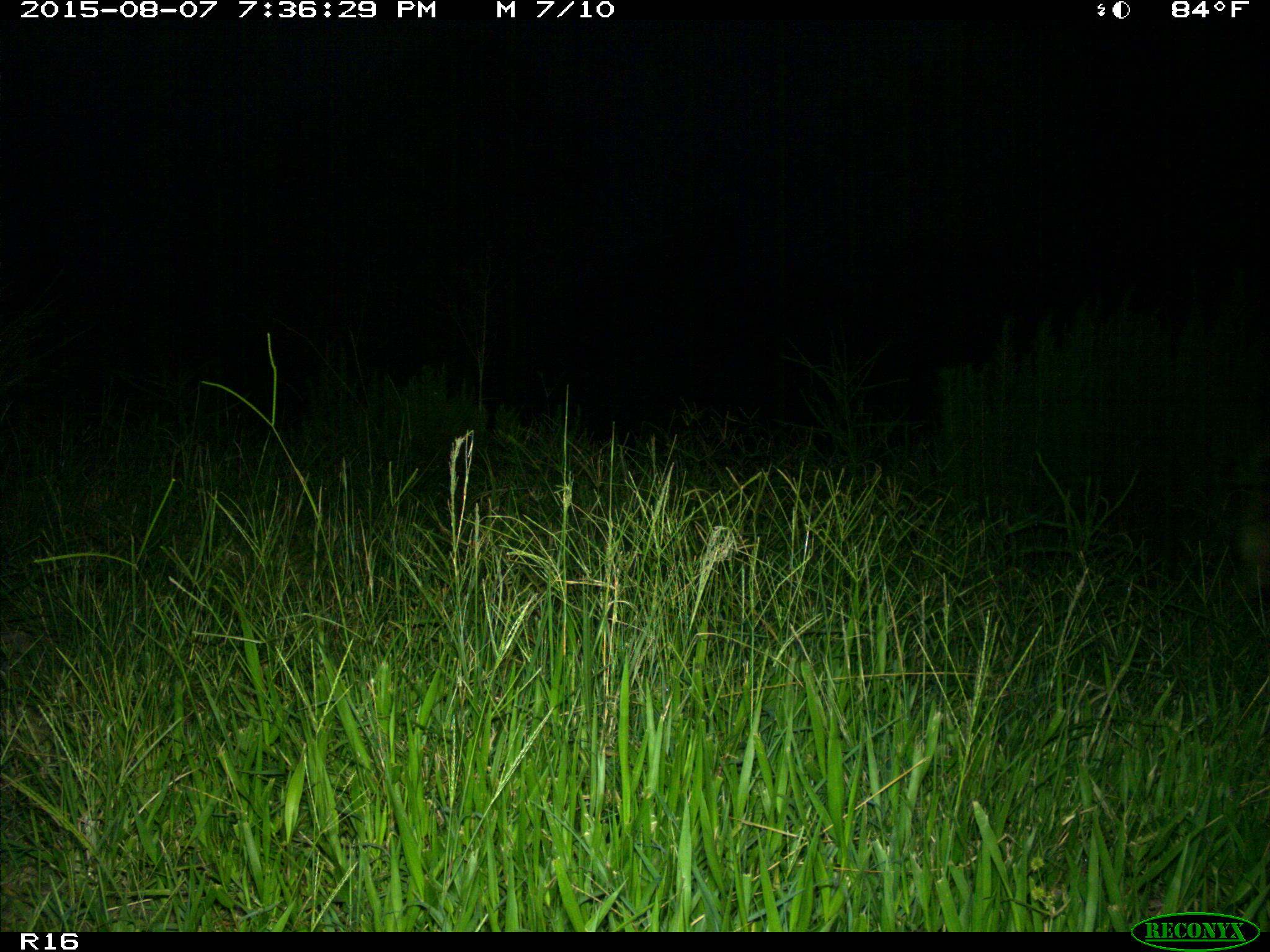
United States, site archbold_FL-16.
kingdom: Animalia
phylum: Chordata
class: Mammalia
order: Artiodactyla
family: Suidae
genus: Sus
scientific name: Sus scrofa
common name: wild boar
Sus scrofa (wild boar).